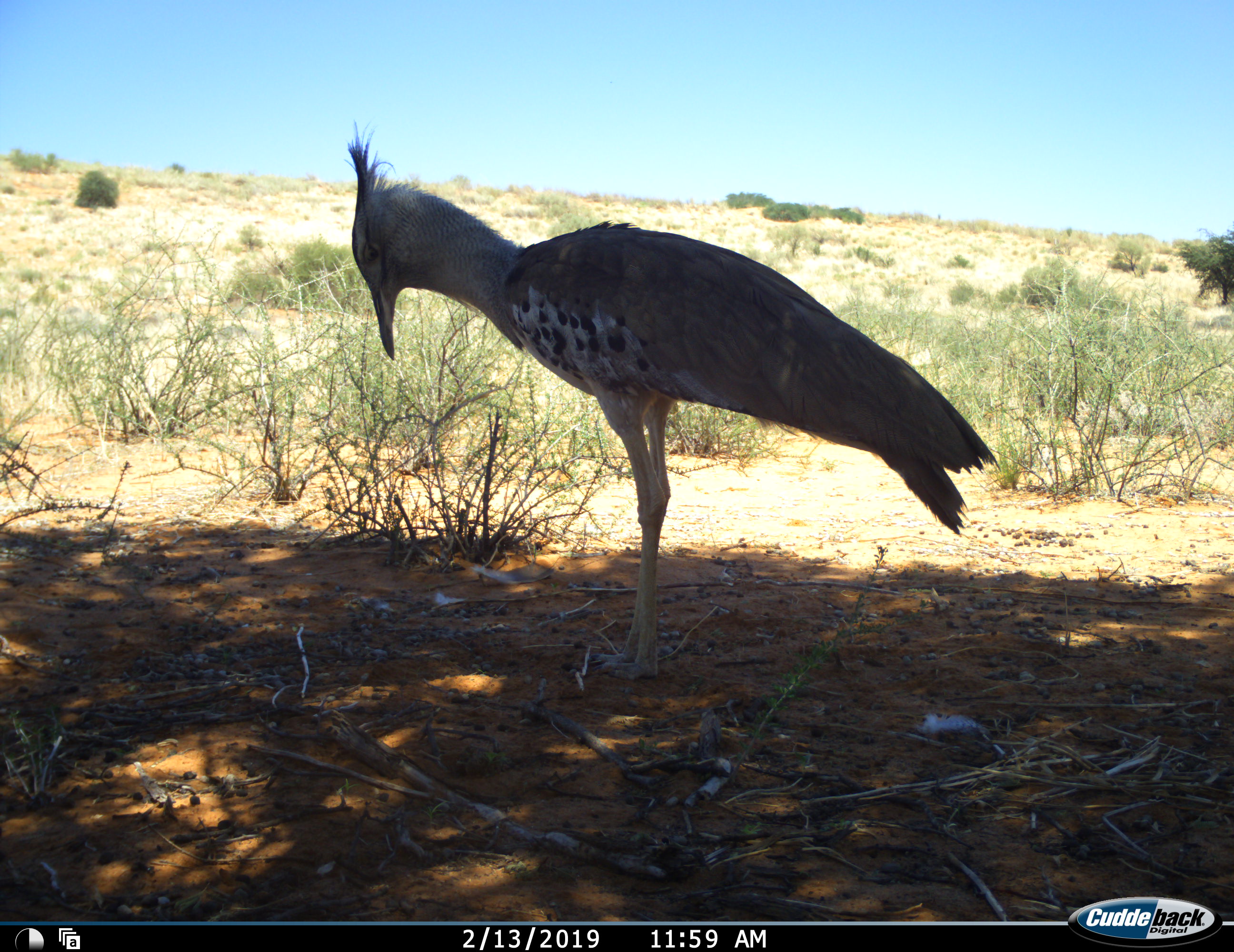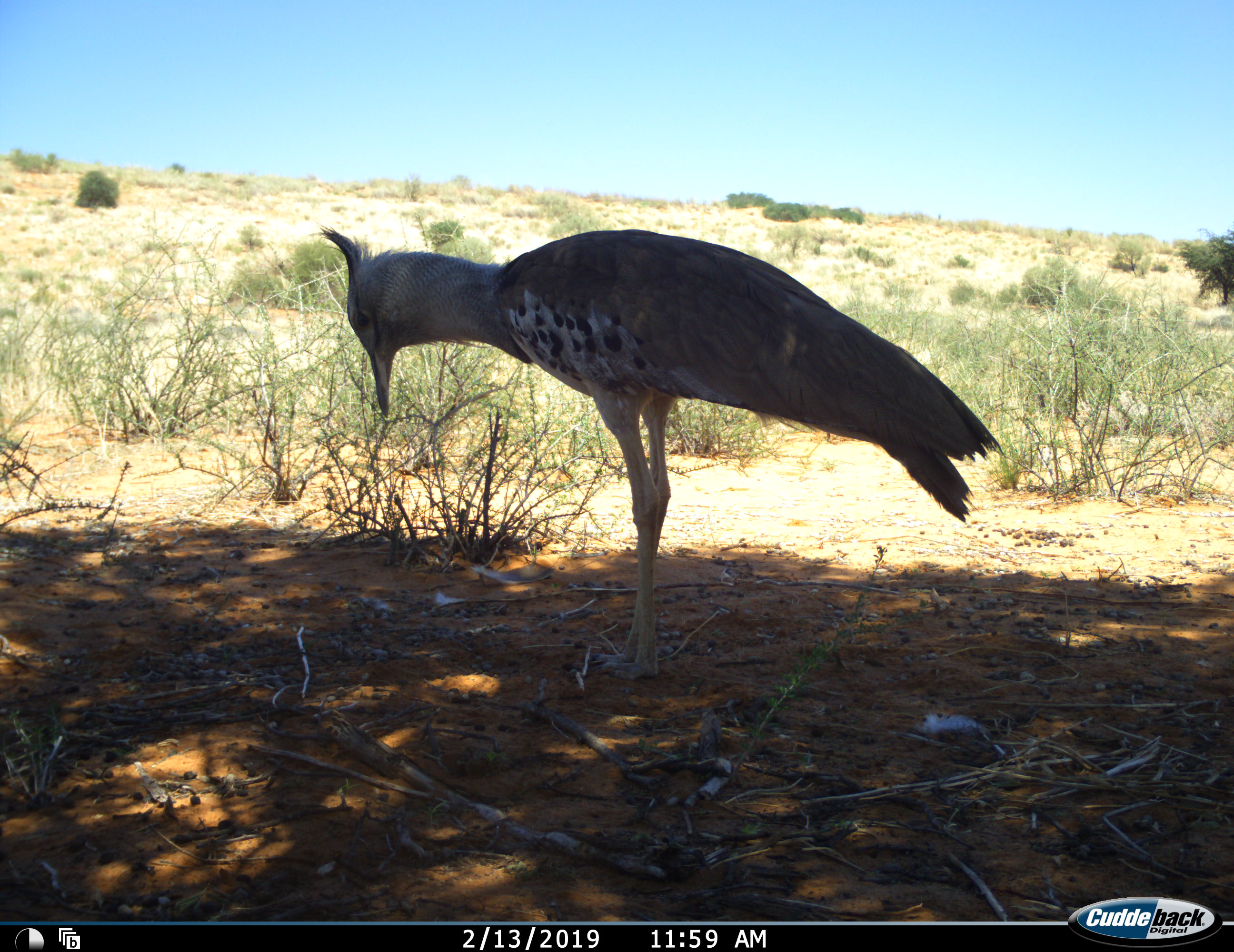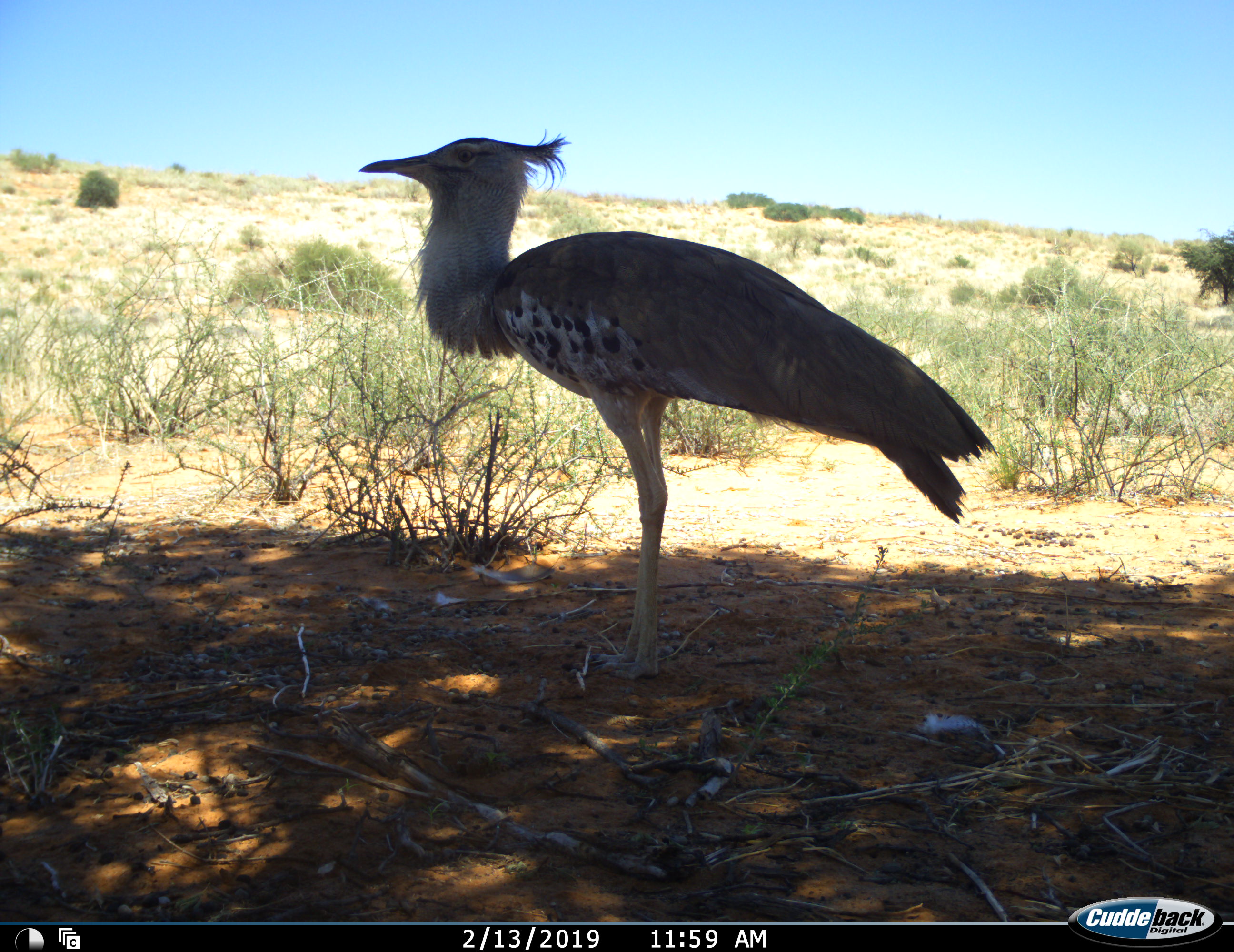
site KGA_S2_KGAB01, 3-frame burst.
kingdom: Animalia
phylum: Chordata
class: Aves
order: Otidiformes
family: Otididae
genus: Ardeotis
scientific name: Ardeotis kori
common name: kori bustard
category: bustardkori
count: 1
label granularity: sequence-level